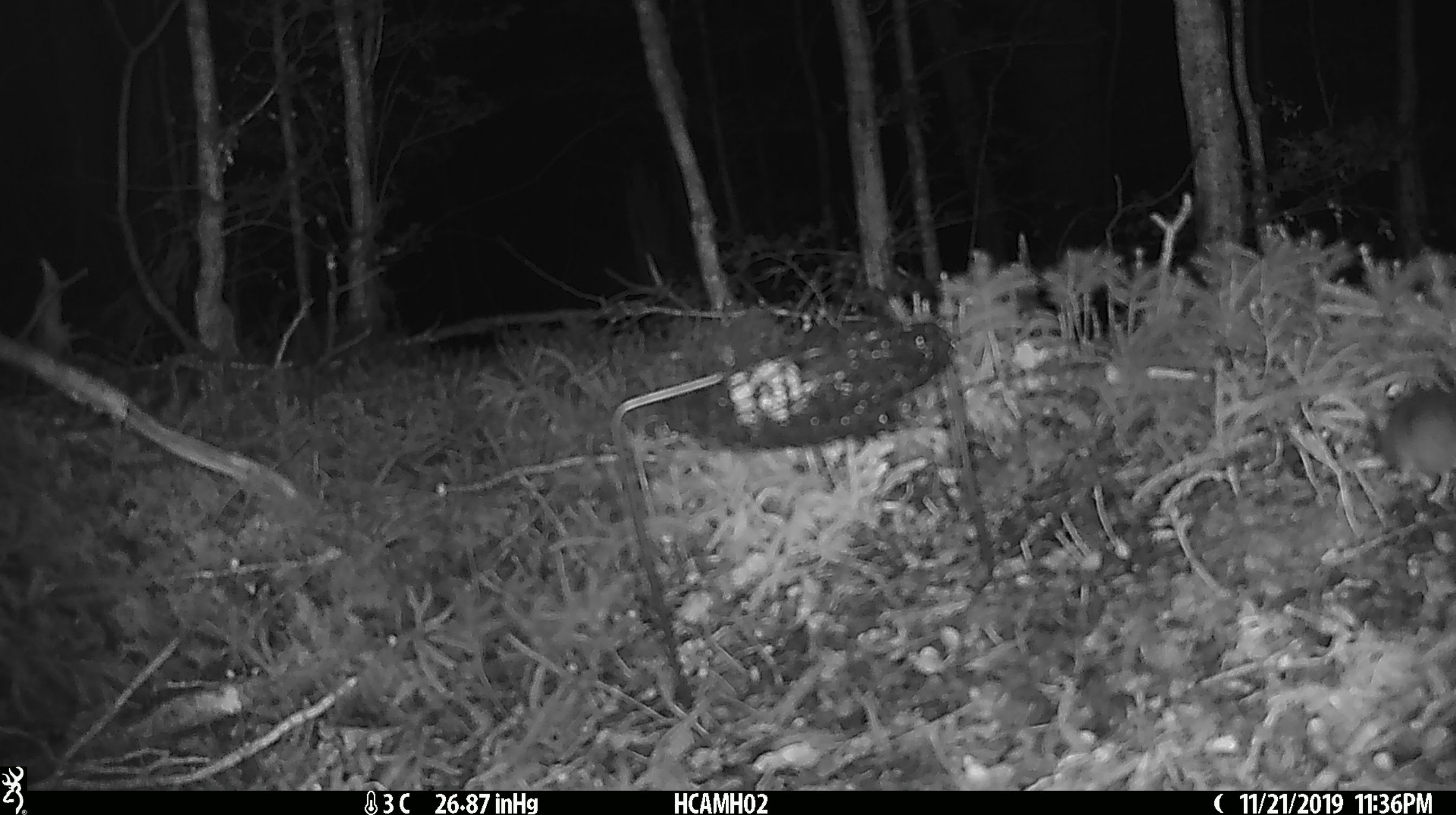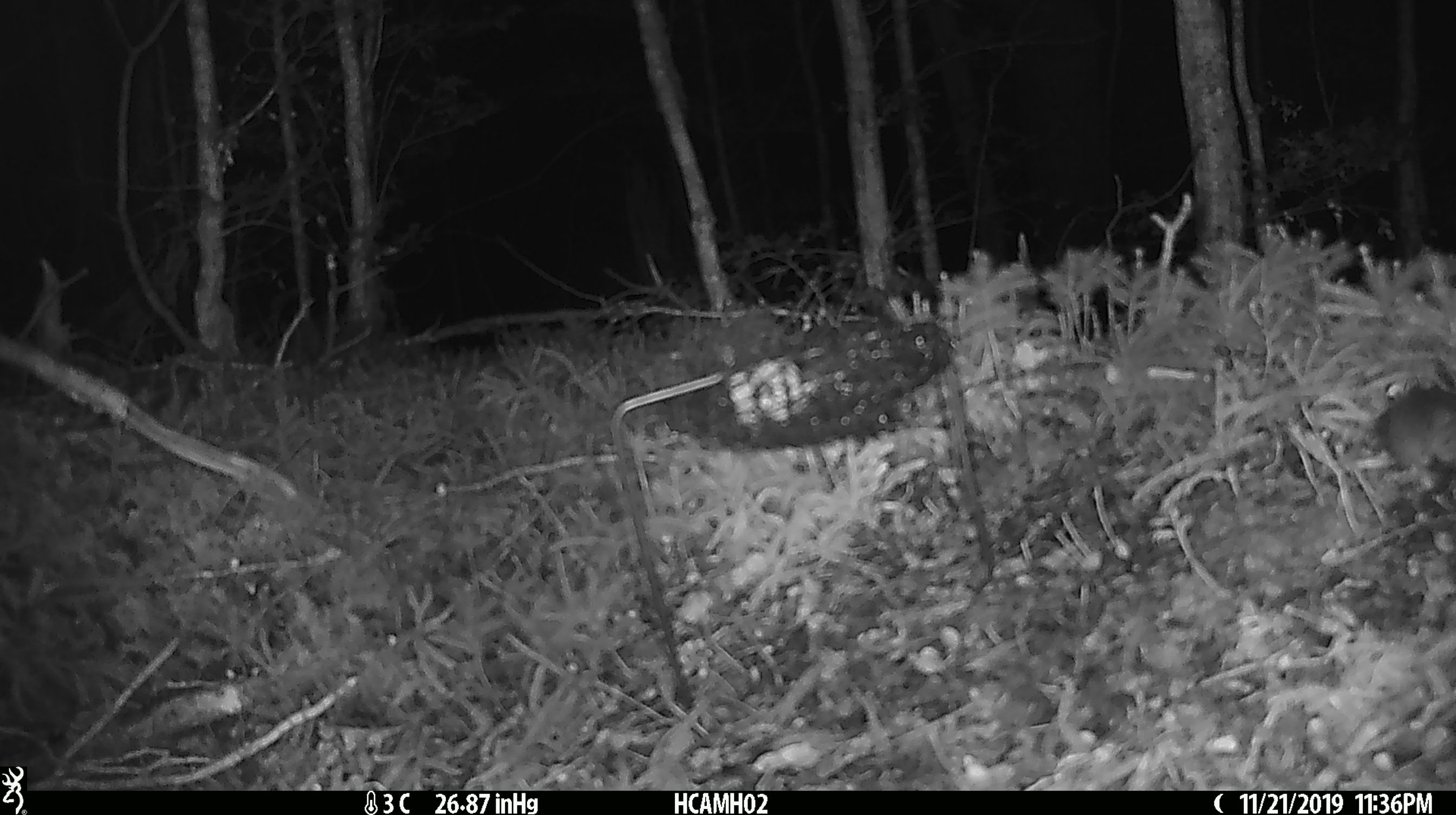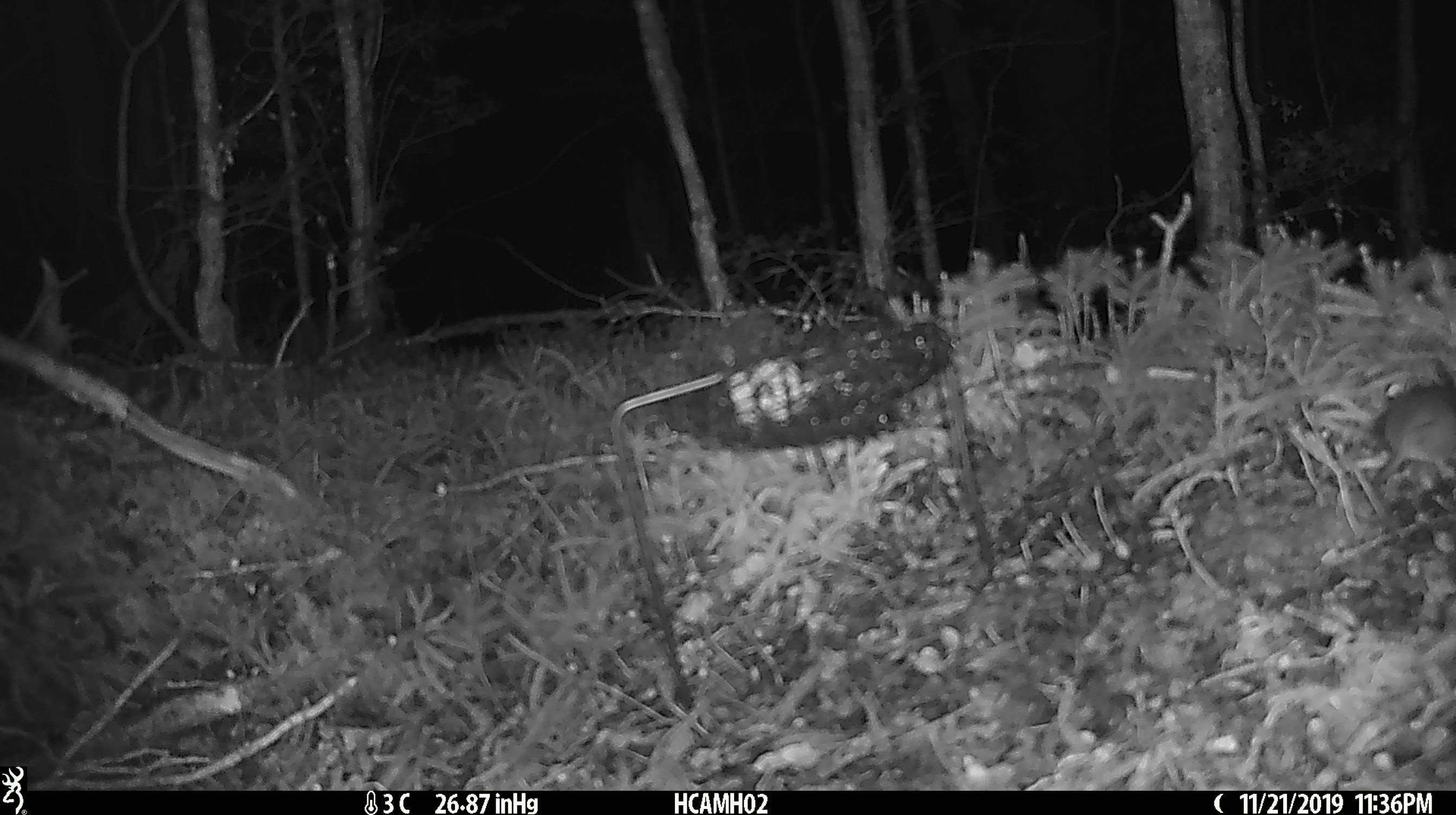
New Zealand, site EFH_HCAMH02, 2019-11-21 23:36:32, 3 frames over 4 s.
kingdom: Animalia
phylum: Chordata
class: Mammalia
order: Rodentia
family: Muridae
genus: Mus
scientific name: Mus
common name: mouse